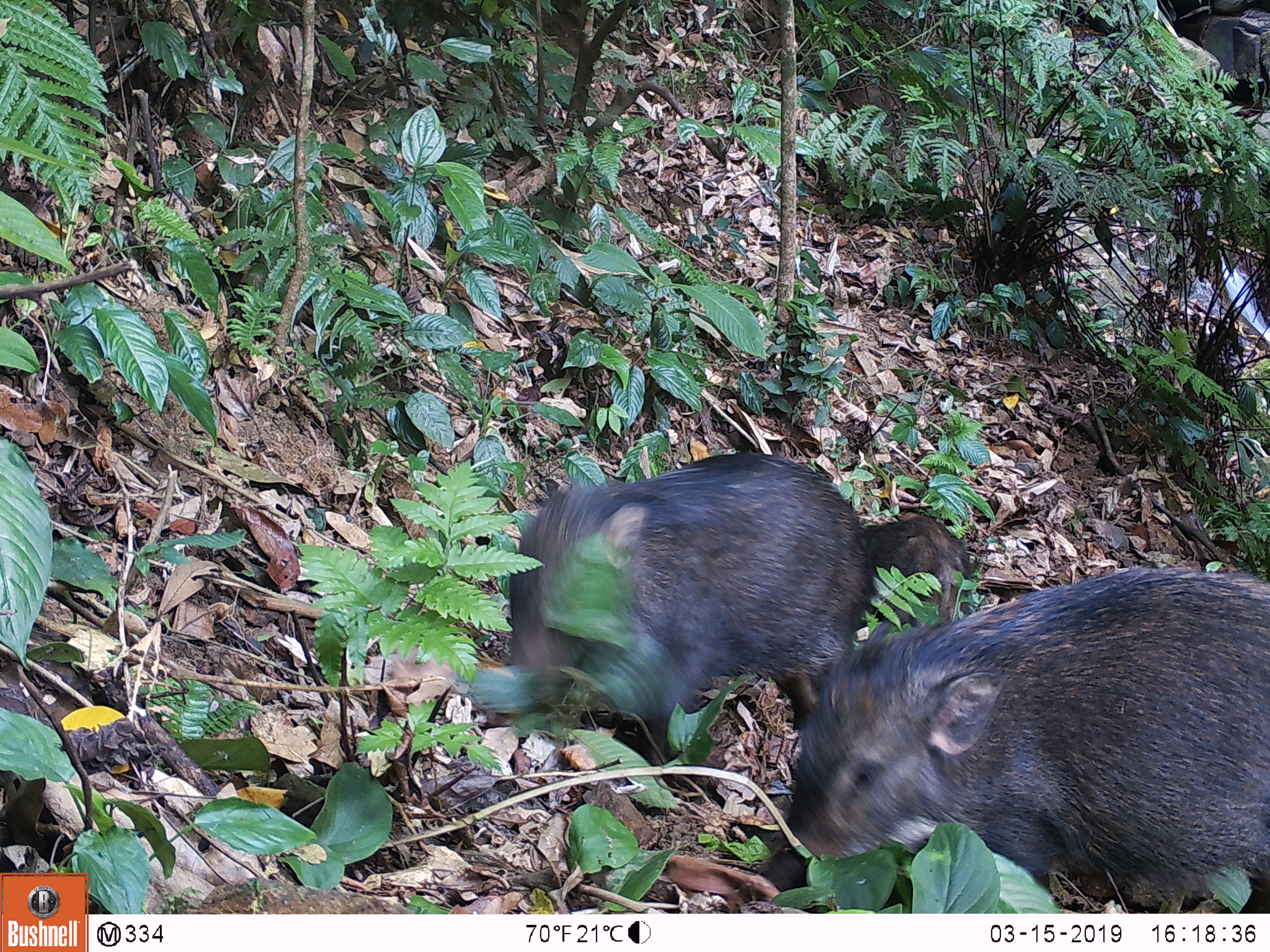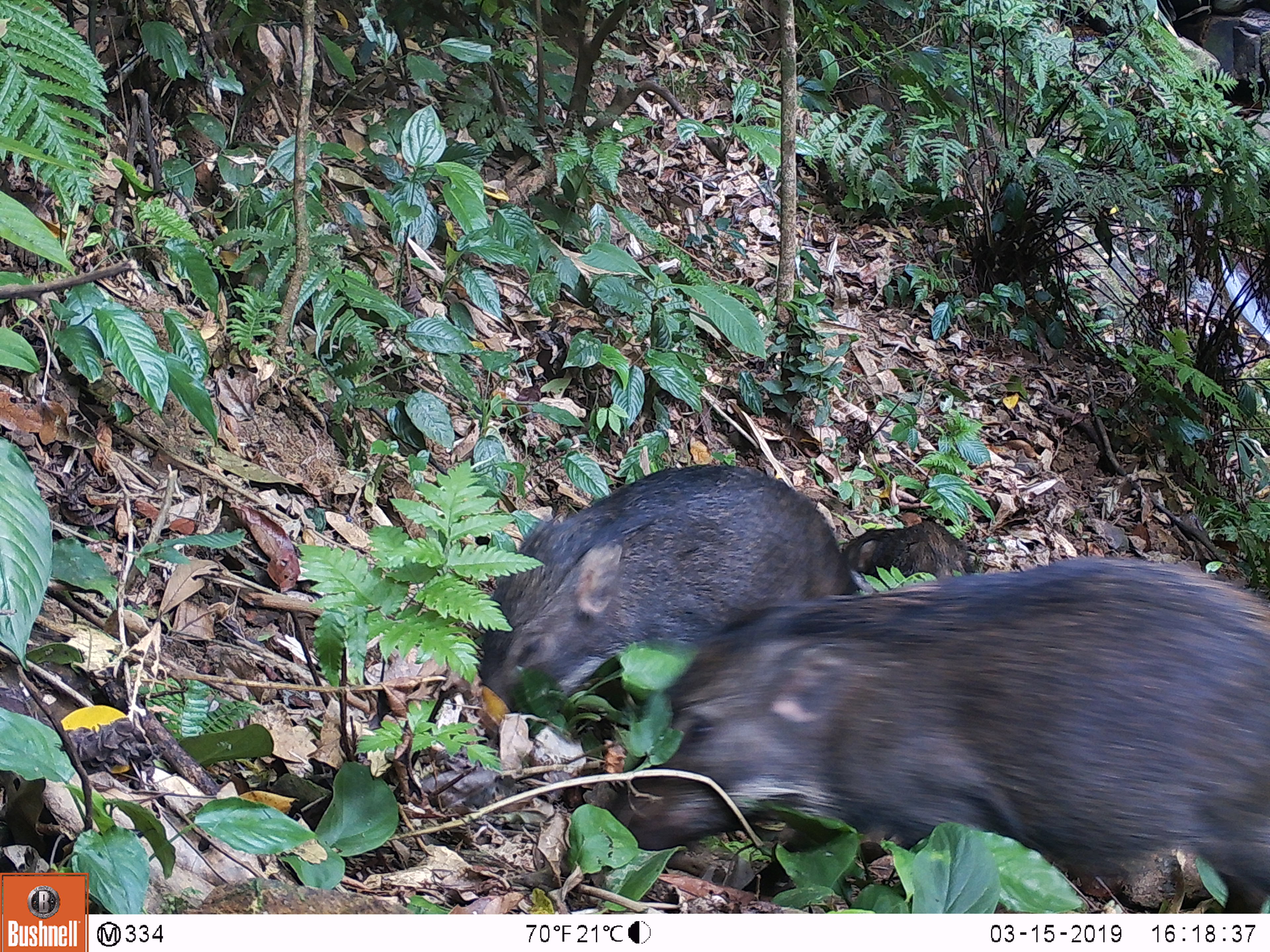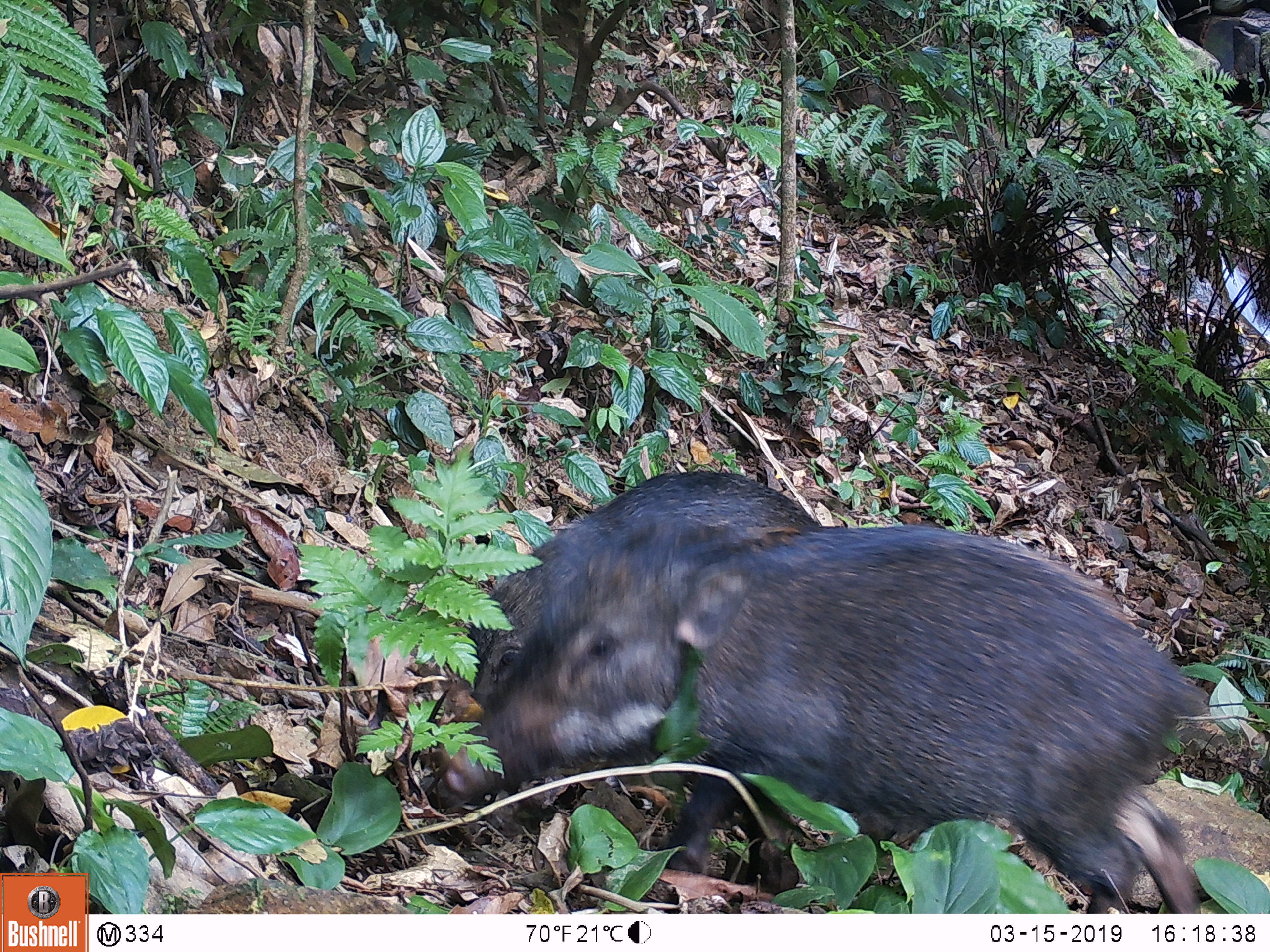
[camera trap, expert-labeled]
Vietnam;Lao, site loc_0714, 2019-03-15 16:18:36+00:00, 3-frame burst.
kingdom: Animalia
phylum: Chordata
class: Mammalia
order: Artiodactyla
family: Suidae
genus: Sus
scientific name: Sus scrofa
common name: eurasian wild pig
Eurasian wild pig (Sus scrofa). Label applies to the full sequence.